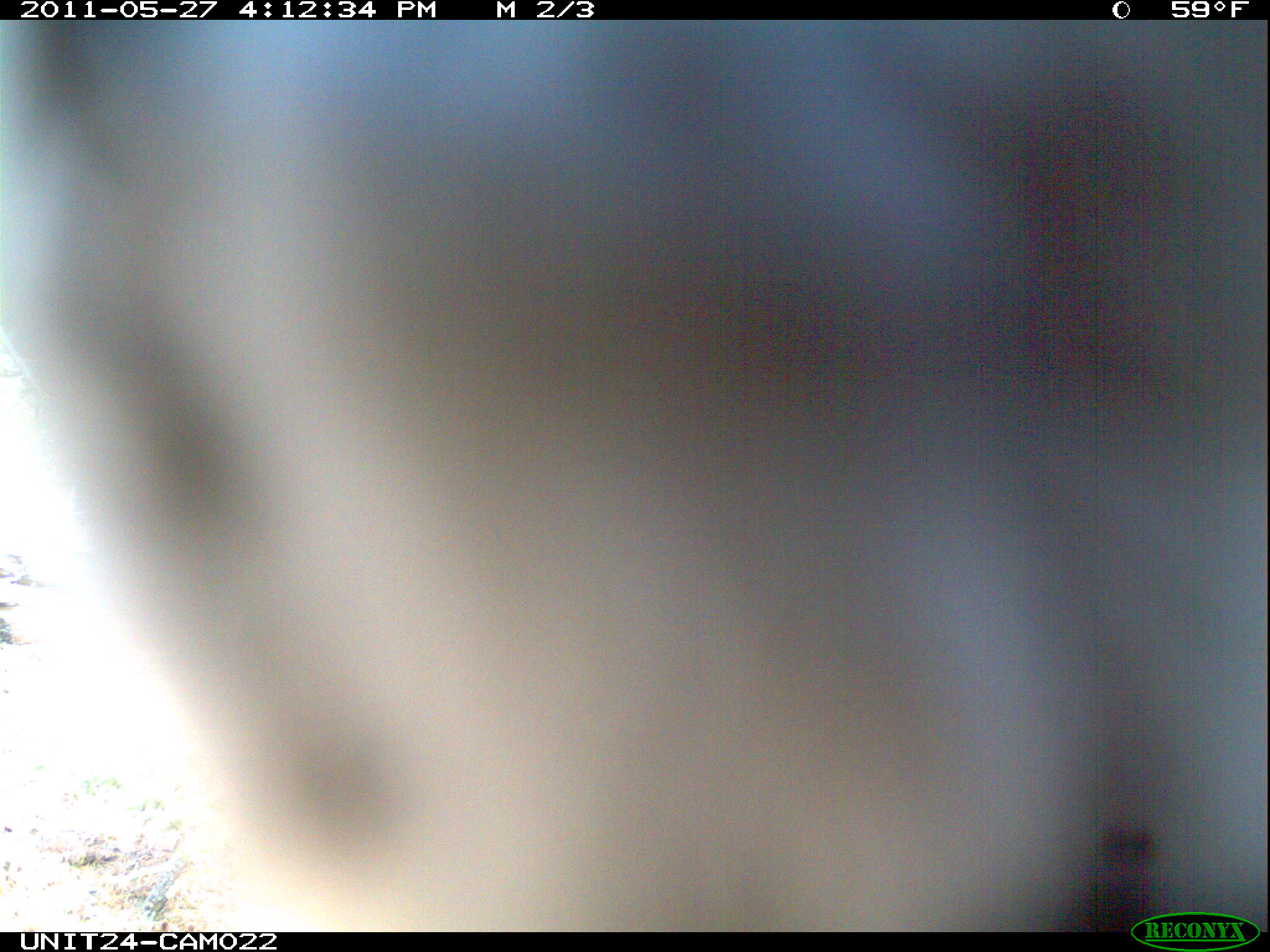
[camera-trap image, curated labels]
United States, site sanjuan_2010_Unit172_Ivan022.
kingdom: Animalia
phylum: Chordata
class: Aves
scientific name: Aves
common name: birds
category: unidentified bird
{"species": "unidentified bird (birds) (Aves)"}